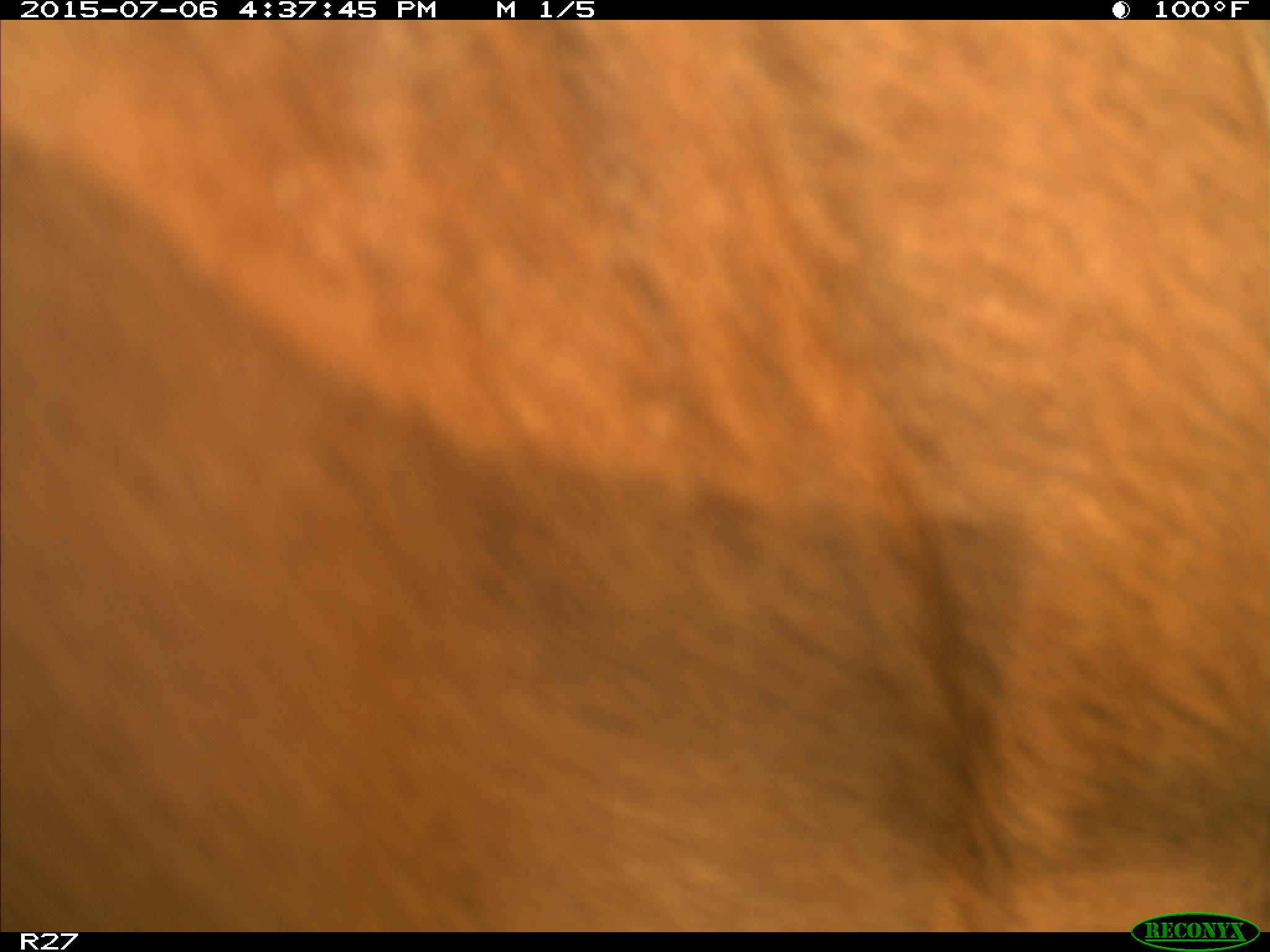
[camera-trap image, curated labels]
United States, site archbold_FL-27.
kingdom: Animalia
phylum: Chordata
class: Mammalia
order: Artiodactyla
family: Bovidae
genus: Bos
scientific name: Bos taurus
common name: domestic cow